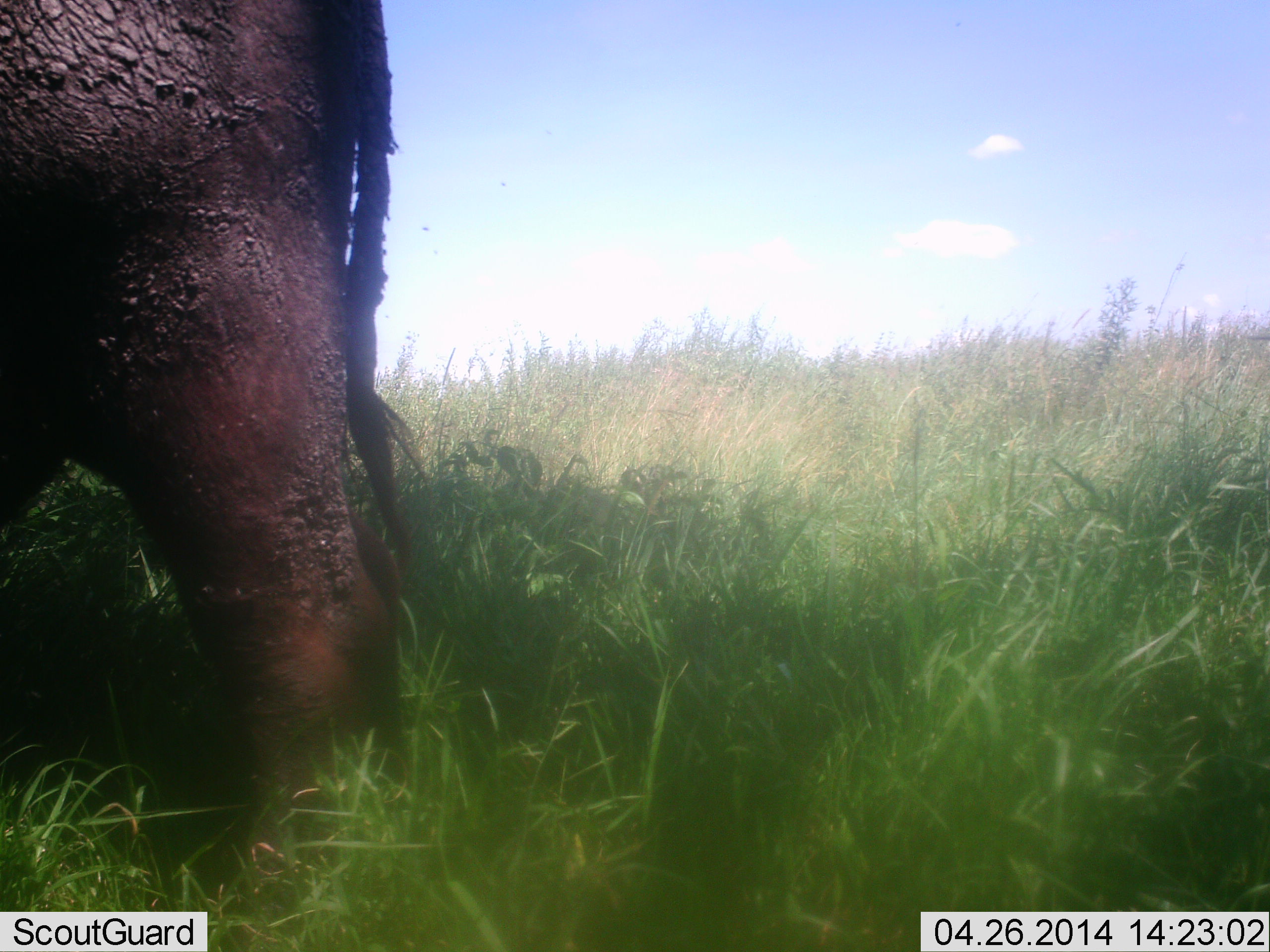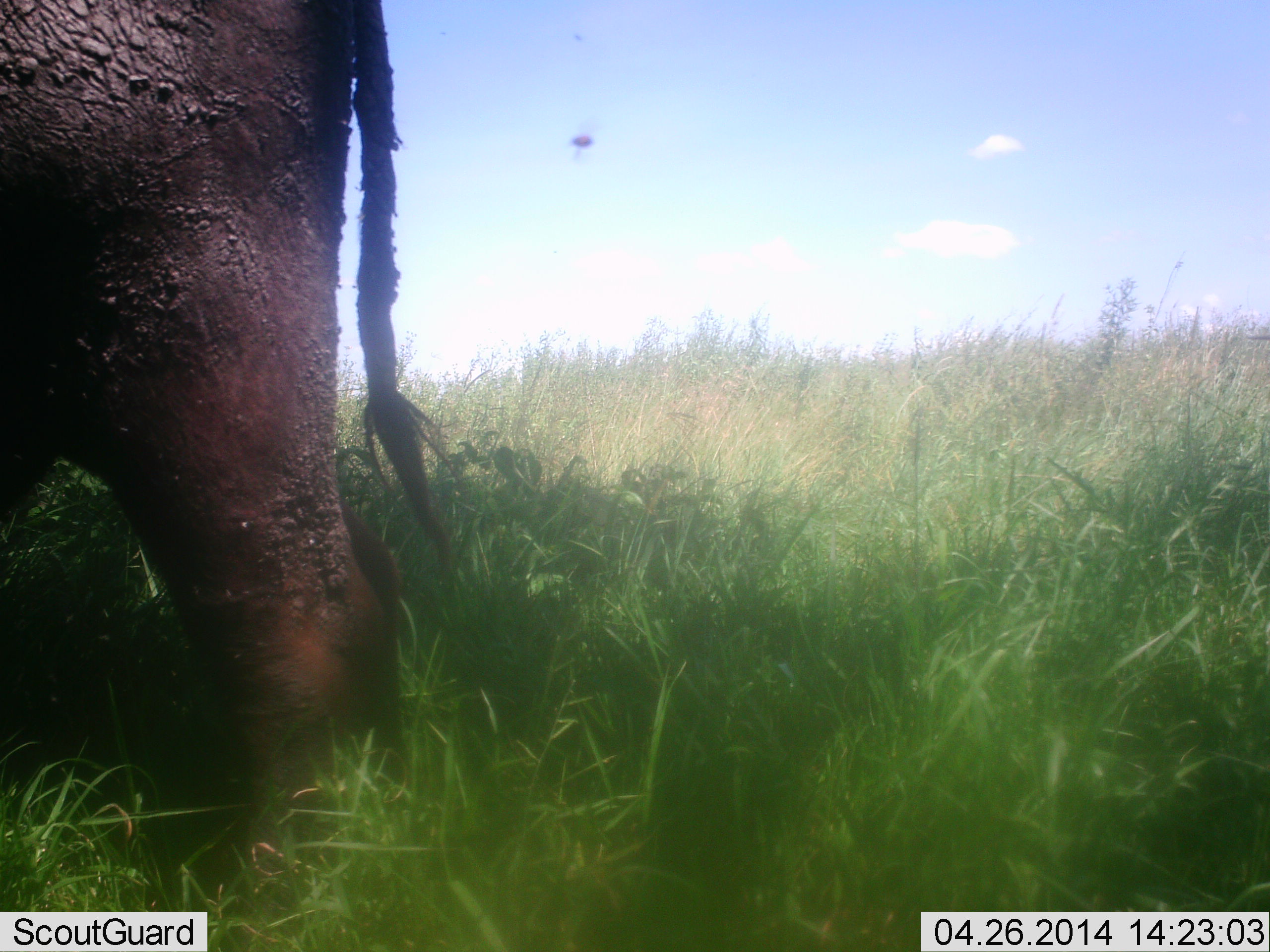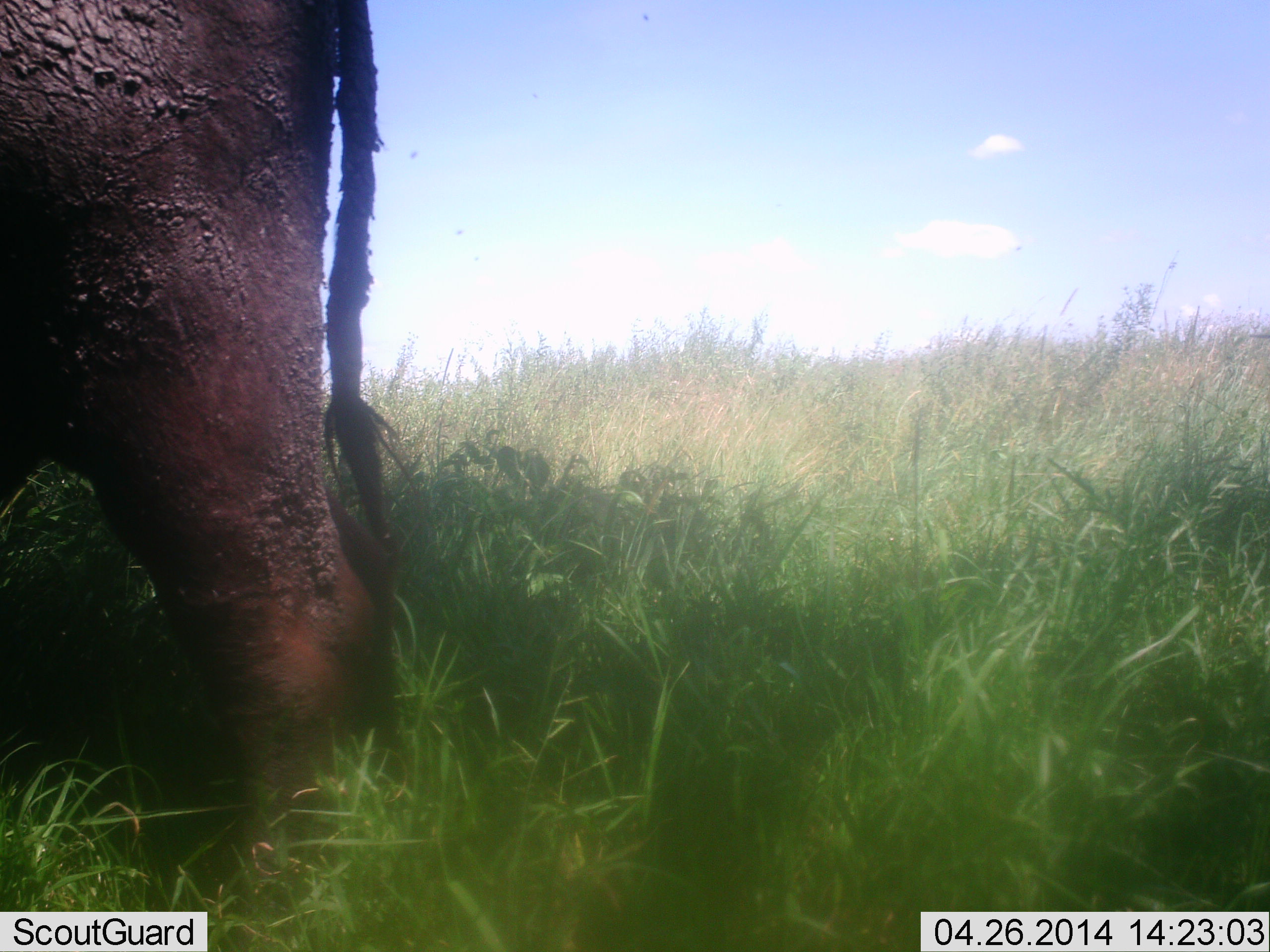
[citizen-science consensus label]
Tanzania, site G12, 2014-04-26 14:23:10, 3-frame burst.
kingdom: Animalia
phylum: Chordata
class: Mammalia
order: Artiodactyla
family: Bovidae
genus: Syncerus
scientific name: Syncerus caffer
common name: cape buffalo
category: buffalo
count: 1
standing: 86%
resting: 0%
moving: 14%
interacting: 0%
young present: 0%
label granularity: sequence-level